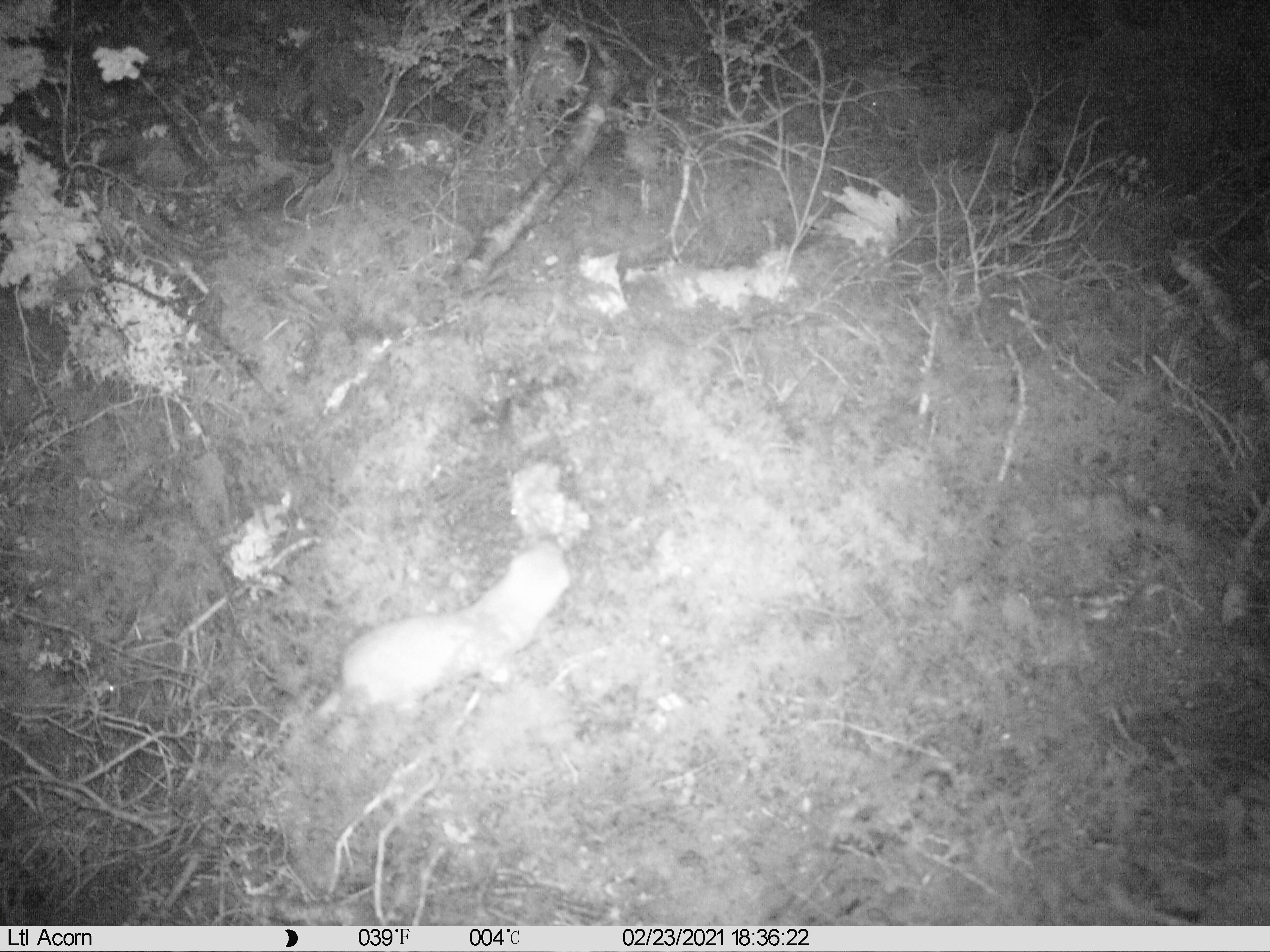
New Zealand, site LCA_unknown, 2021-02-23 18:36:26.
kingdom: Animalia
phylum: Chordata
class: Mammalia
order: Carnivora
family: Mustelidae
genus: Mustela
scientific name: Mustela erminea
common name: stoat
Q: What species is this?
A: Stoat (Mustela erminea).